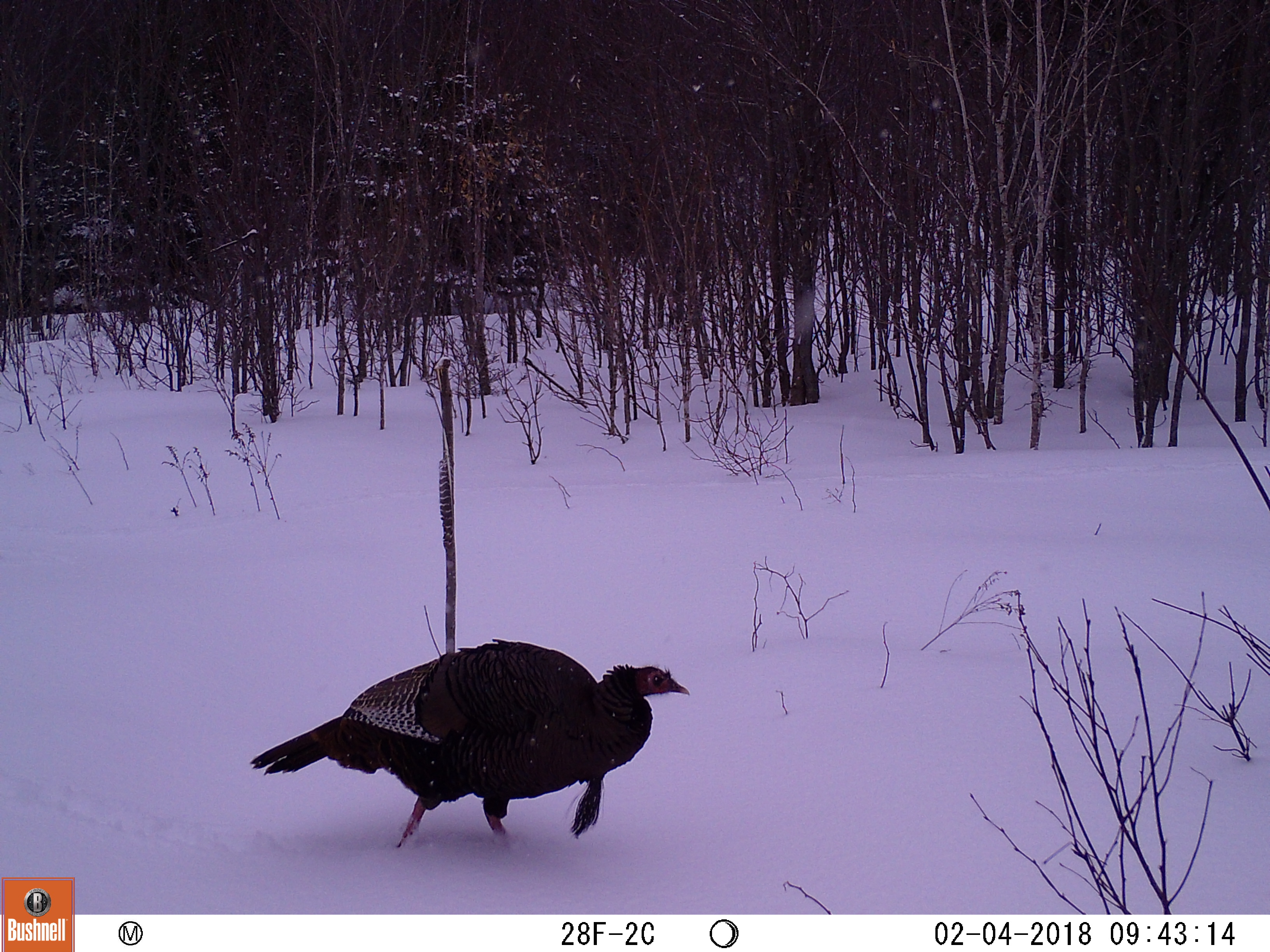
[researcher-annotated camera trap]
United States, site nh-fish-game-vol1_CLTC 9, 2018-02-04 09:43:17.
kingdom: Animalia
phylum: Chordata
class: Aves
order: Galliformes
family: Phasianidae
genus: Meleagris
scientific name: Meleagris gallopavo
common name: wild turkey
Wild turkey (Meleagris gallopavo).